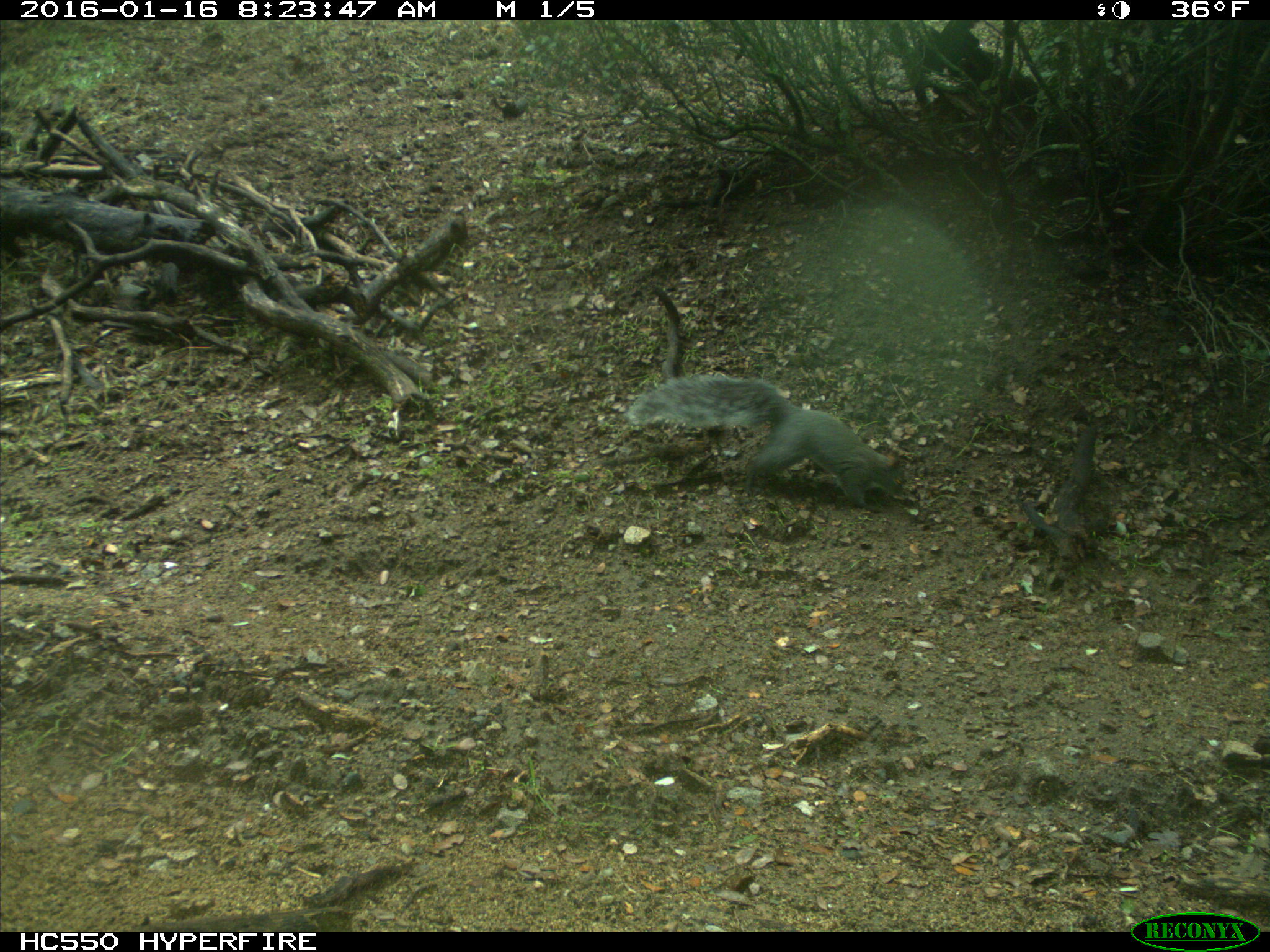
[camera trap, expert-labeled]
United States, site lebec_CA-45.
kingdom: Animalia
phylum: Chordata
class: Mammalia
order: Rodentia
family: Sciuridae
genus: Sciurus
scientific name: Sciurus carolinensis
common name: eastern gray squirrel